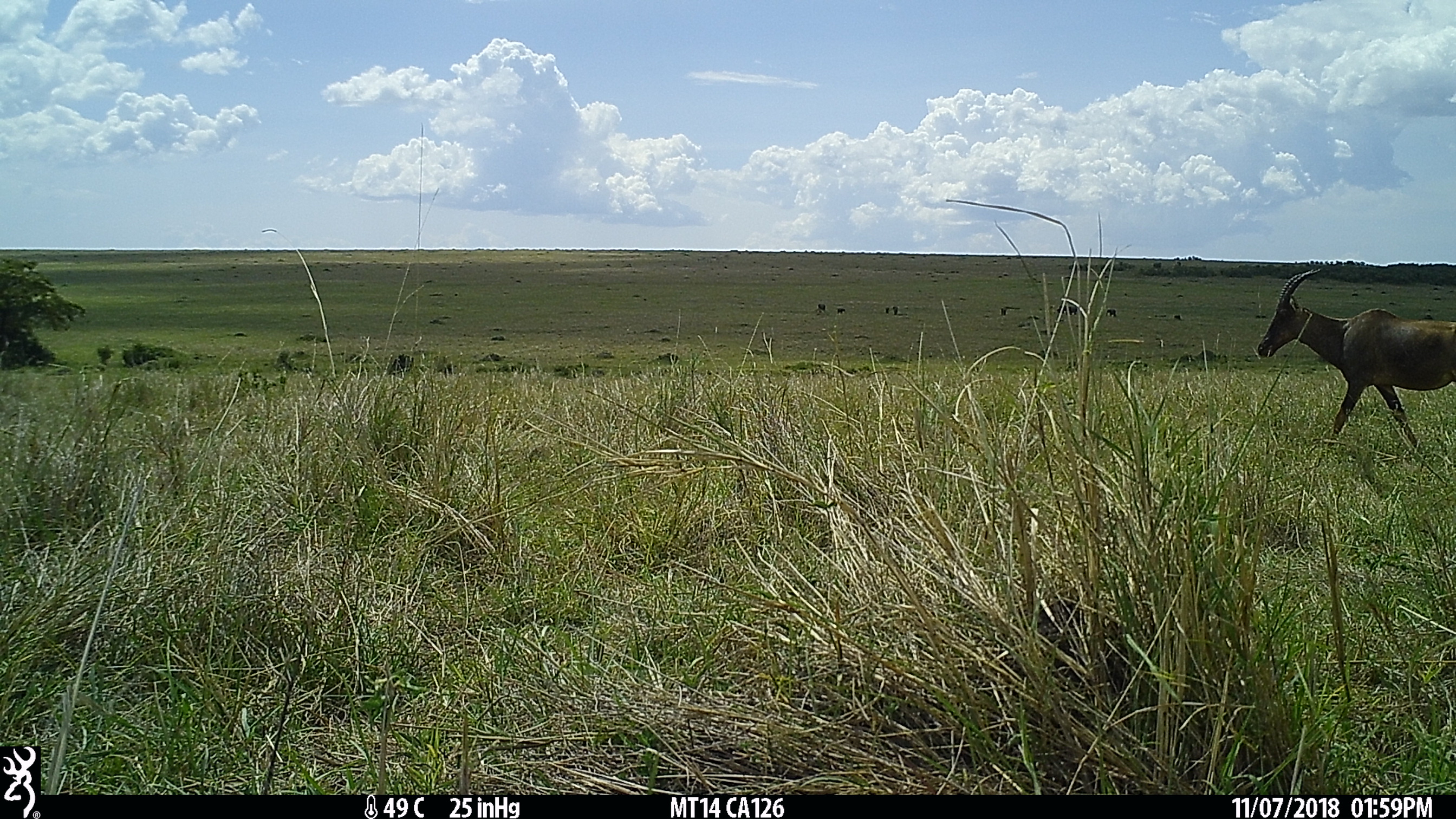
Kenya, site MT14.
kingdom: Animalia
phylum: Chordata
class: Mammalia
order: Artiodactyla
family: Bovidae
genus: Damaliscus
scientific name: Damaliscus lunatus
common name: topi